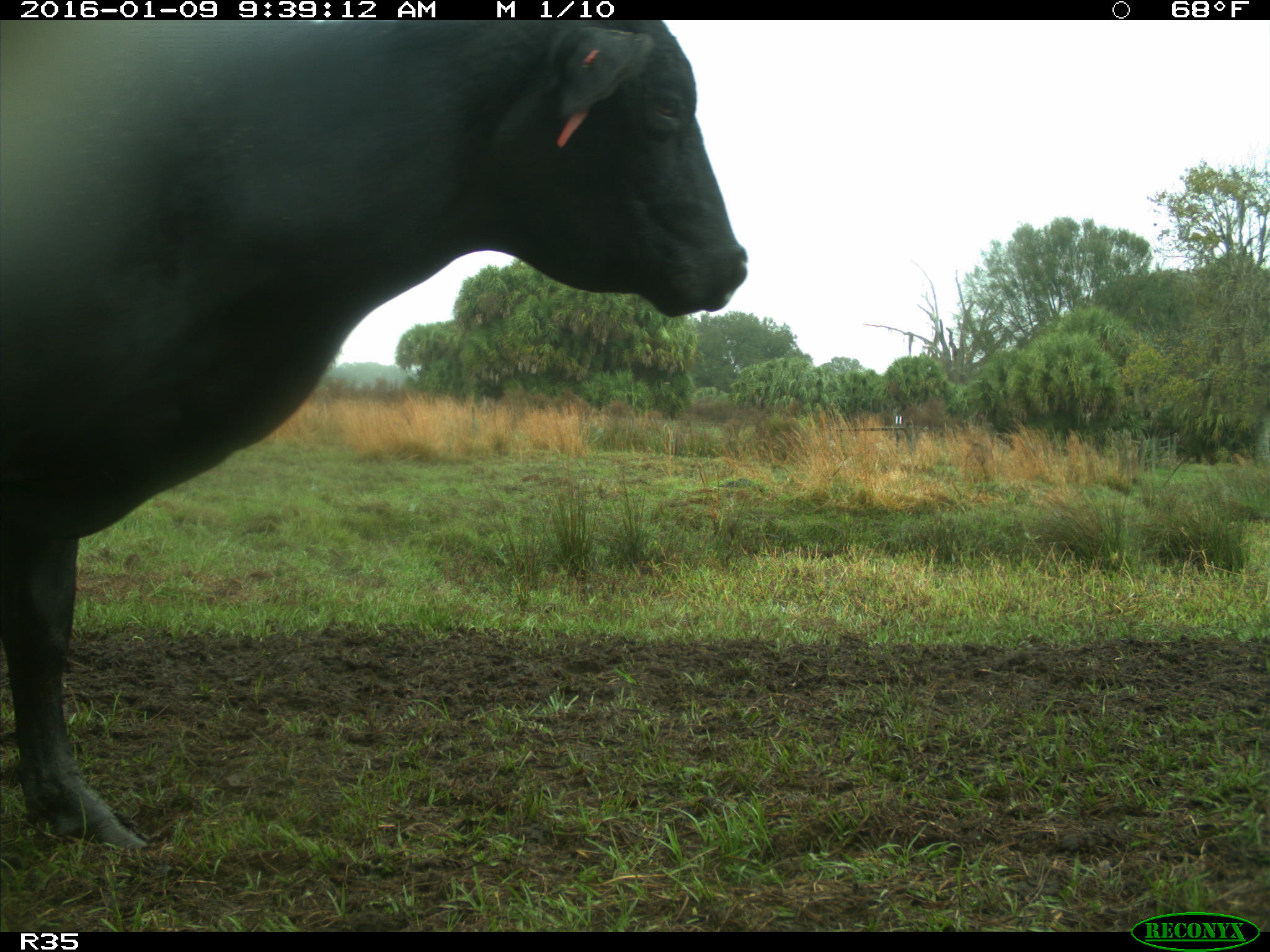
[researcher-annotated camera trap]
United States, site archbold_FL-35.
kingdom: Animalia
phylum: Chordata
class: Mammalia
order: Artiodactyla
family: Bovidae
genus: Bos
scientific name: Bos taurus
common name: domestic cow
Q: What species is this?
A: Bos taurus (domestic cow).